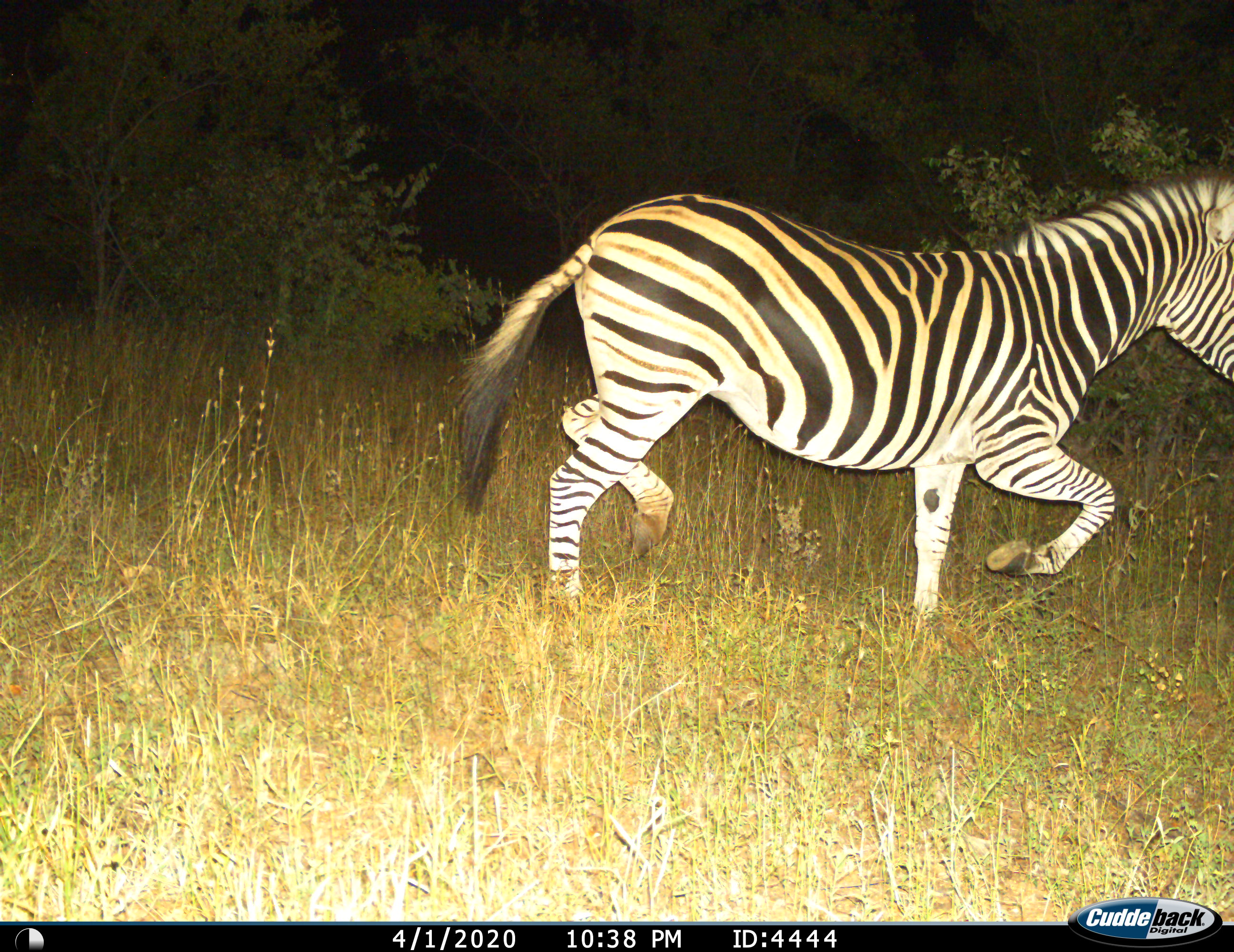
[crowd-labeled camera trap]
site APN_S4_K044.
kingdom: Animalia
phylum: Chordata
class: Mammalia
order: Perissodactyla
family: Equidae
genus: Equus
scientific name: Equus quagga burchellii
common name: burchell's zebra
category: zebraburchells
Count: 1.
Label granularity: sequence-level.